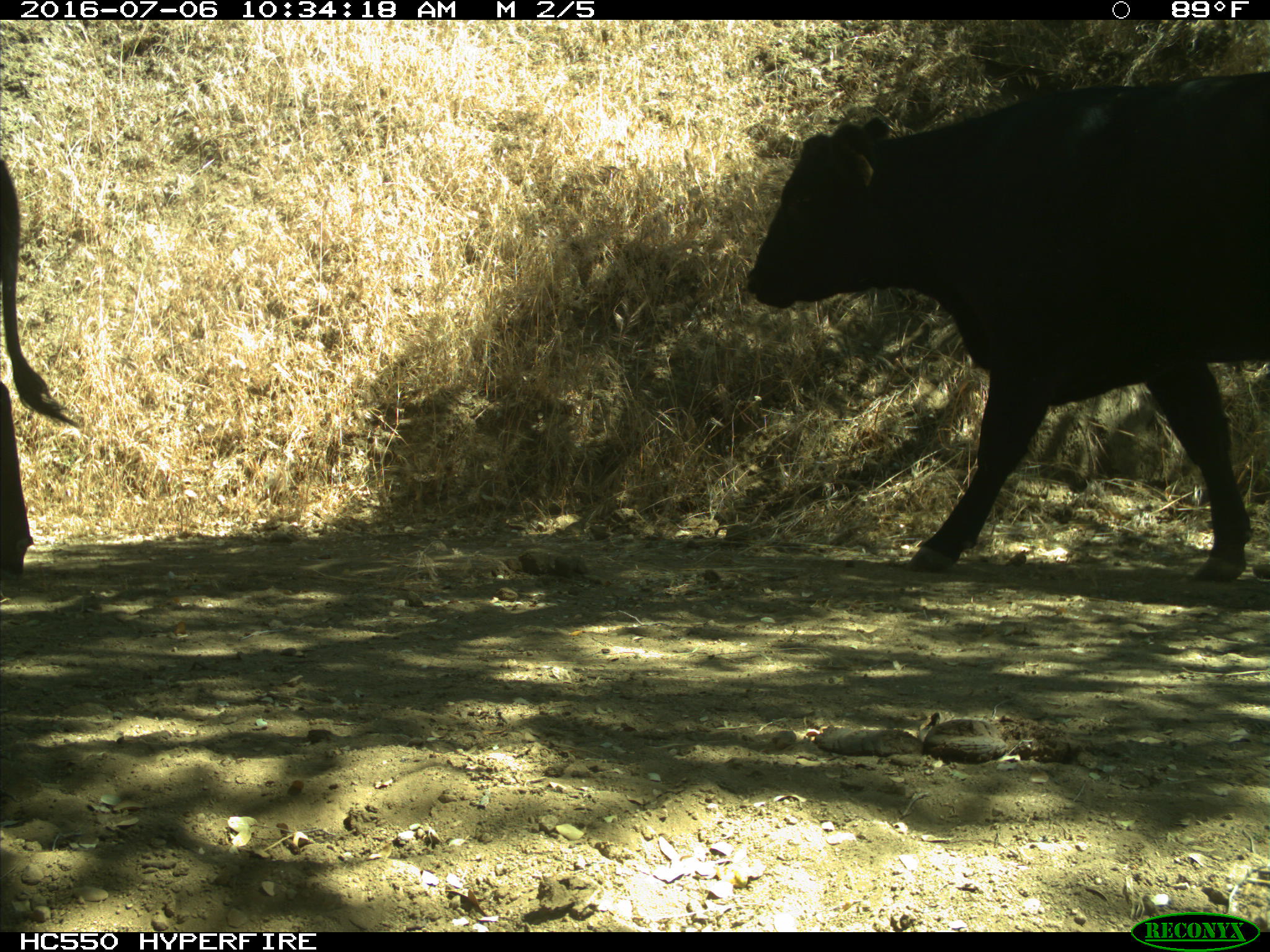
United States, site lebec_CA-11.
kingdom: Animalia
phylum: Chordata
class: Mammalia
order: Artiodactyla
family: Bovidae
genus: Bos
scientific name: Bos taurus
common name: domestic cow